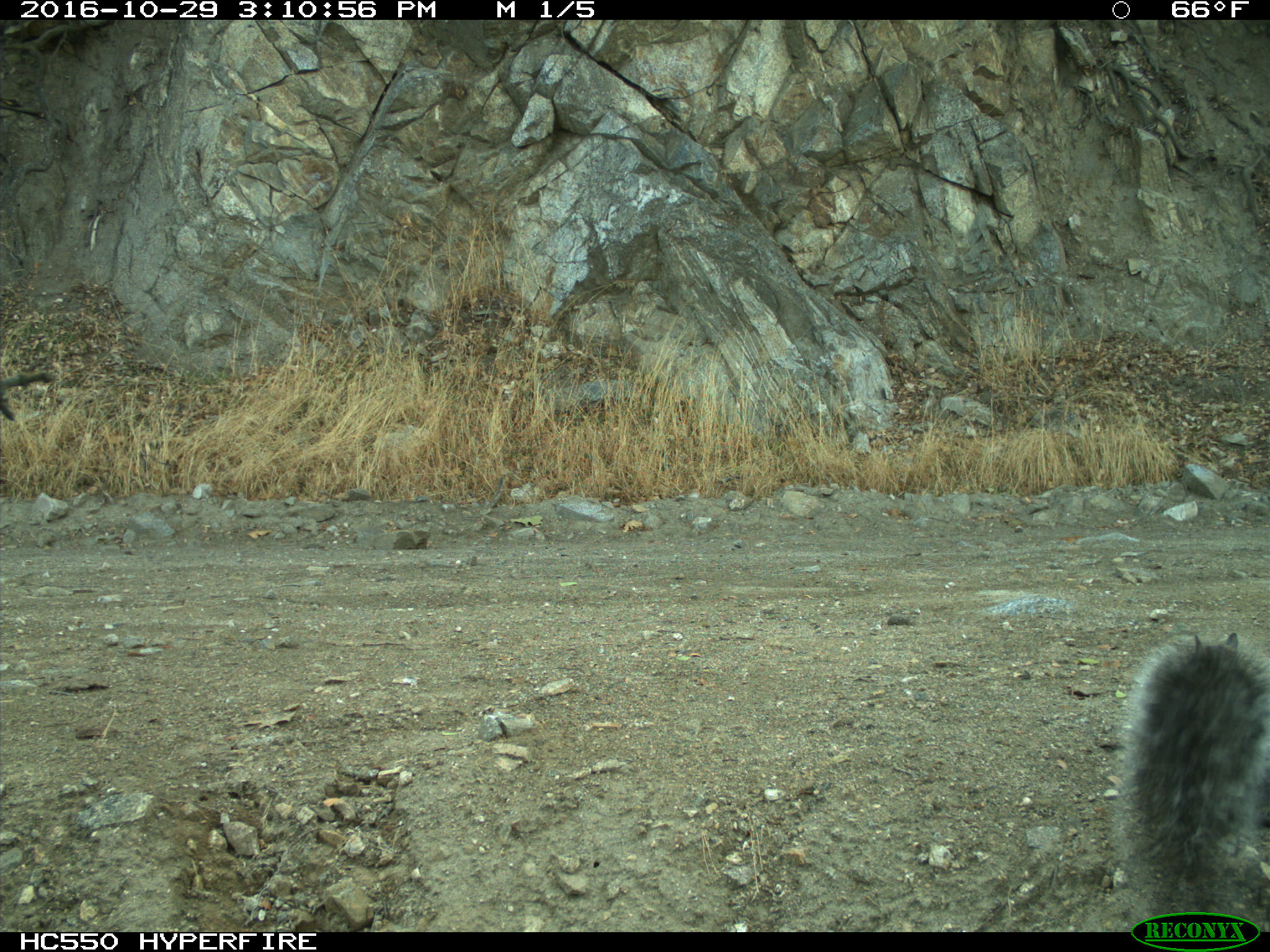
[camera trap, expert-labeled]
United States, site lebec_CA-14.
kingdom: Animalia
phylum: Chordata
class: Mammalia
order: Rodentia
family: Sciuridae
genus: Sciurus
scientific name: Sciurus carolinensis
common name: eastern gray squirrel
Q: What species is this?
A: Sciurus carolinensis (eastern gray squirrel).